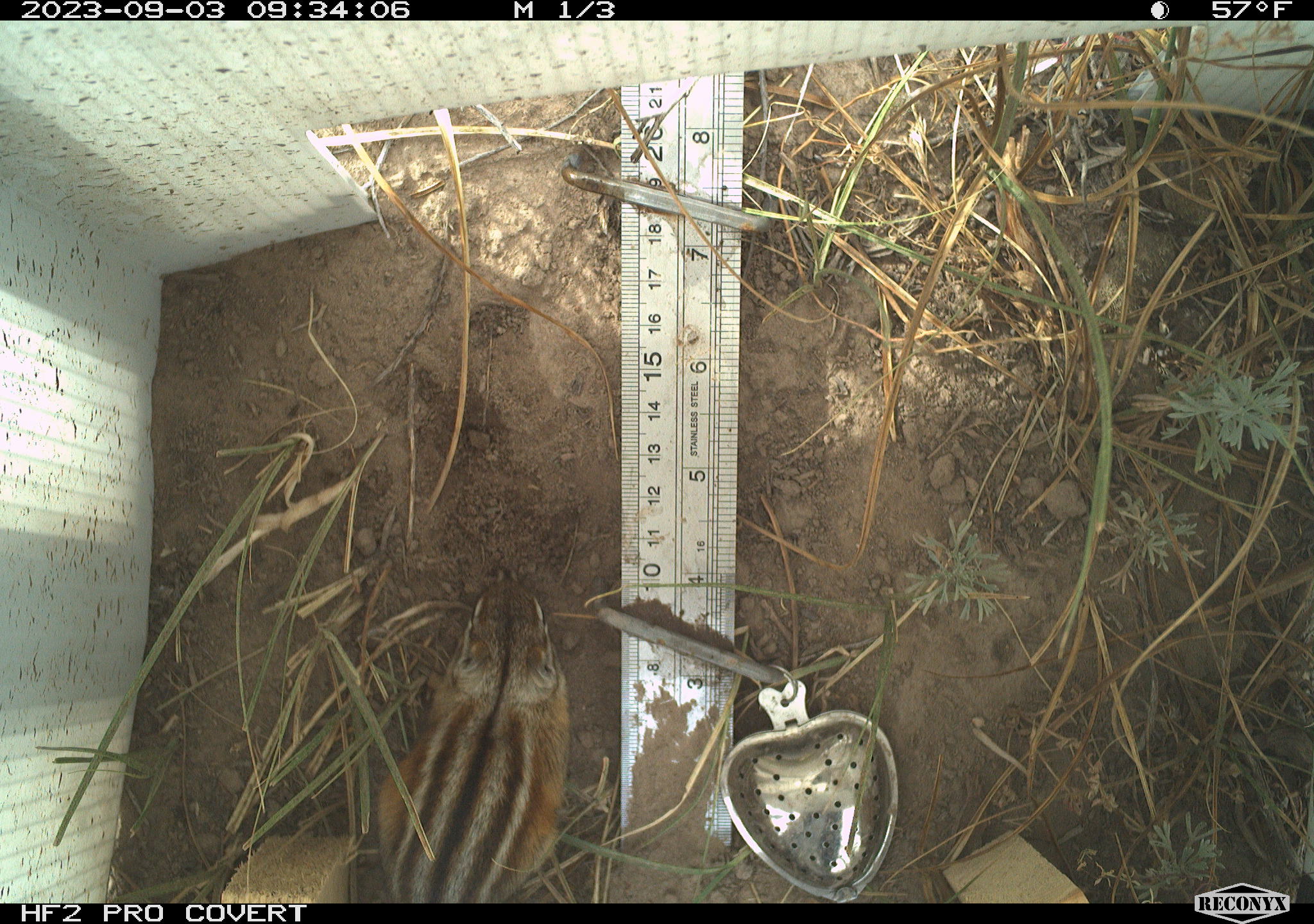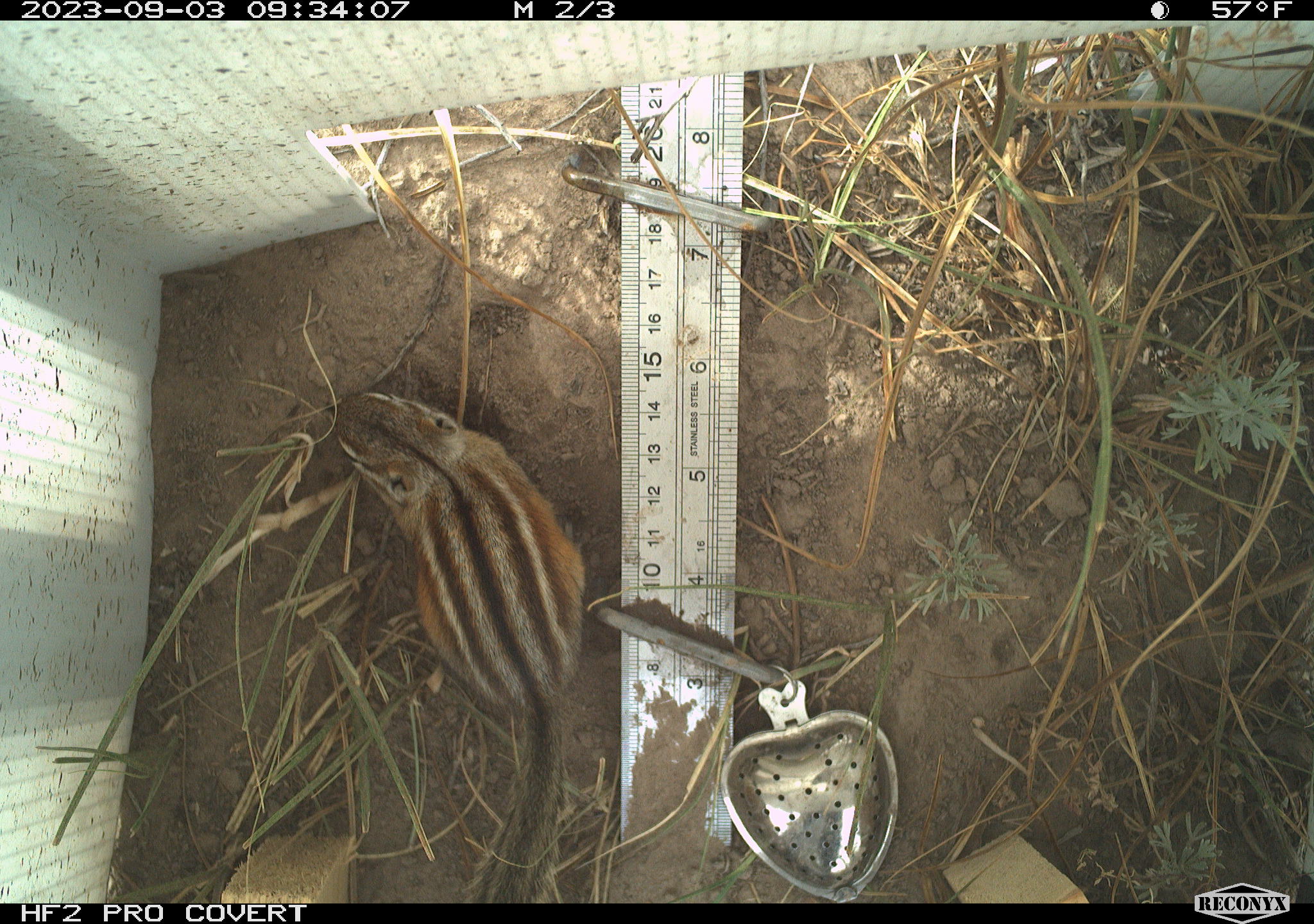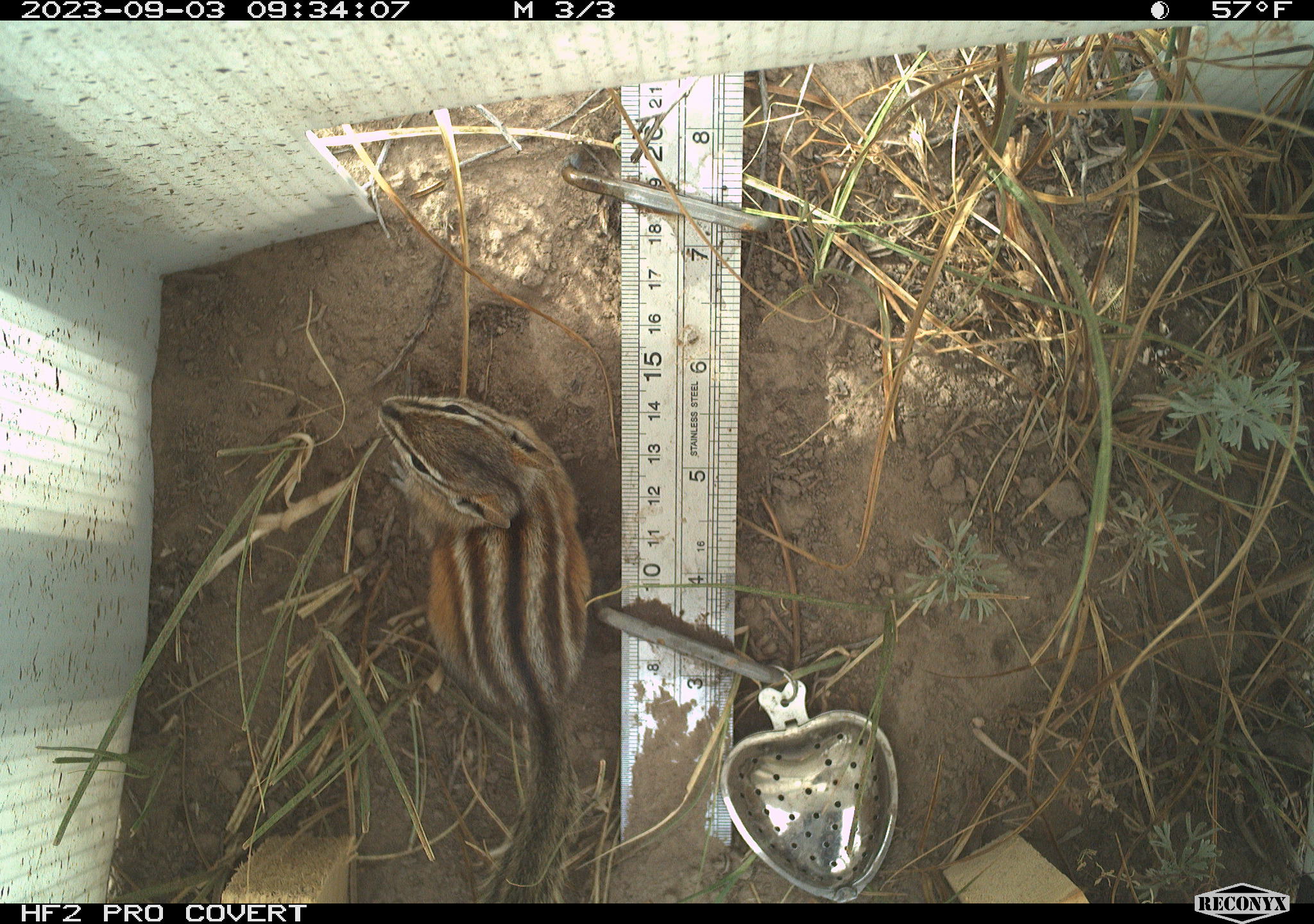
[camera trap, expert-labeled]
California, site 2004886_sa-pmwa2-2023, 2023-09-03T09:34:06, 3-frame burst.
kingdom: Animalia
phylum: Chordata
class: Mammalia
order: Rodentia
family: Sciuridae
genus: Neotamias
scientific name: Neotamias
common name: western chipmunks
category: neotamias species